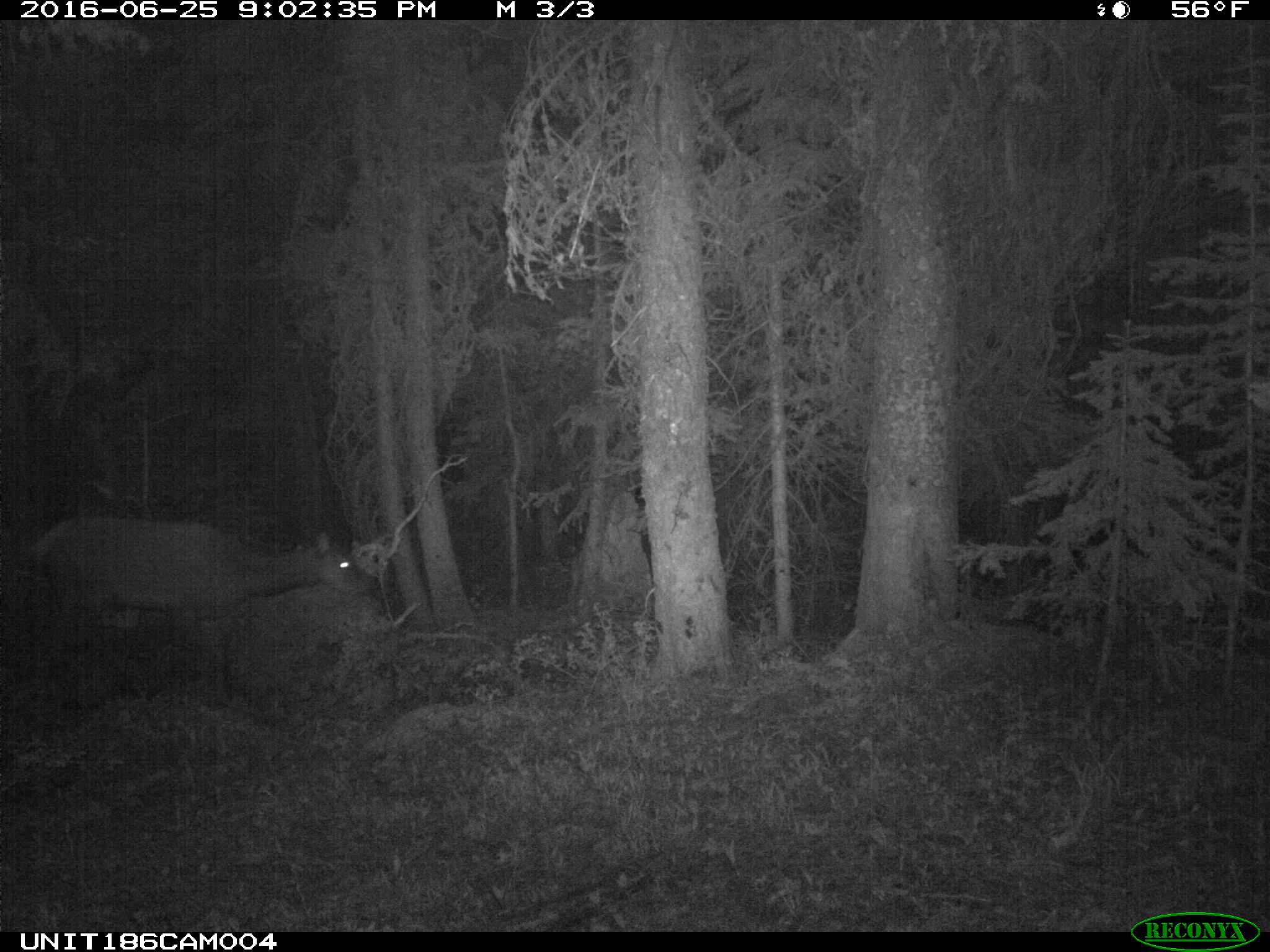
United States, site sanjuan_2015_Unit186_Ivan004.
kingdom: Animalia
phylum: Chordata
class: Mammalia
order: Artiodactyla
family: Cervidae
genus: Cervus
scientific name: Cervus elaphus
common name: red deer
Cervus elaphus (red deer).